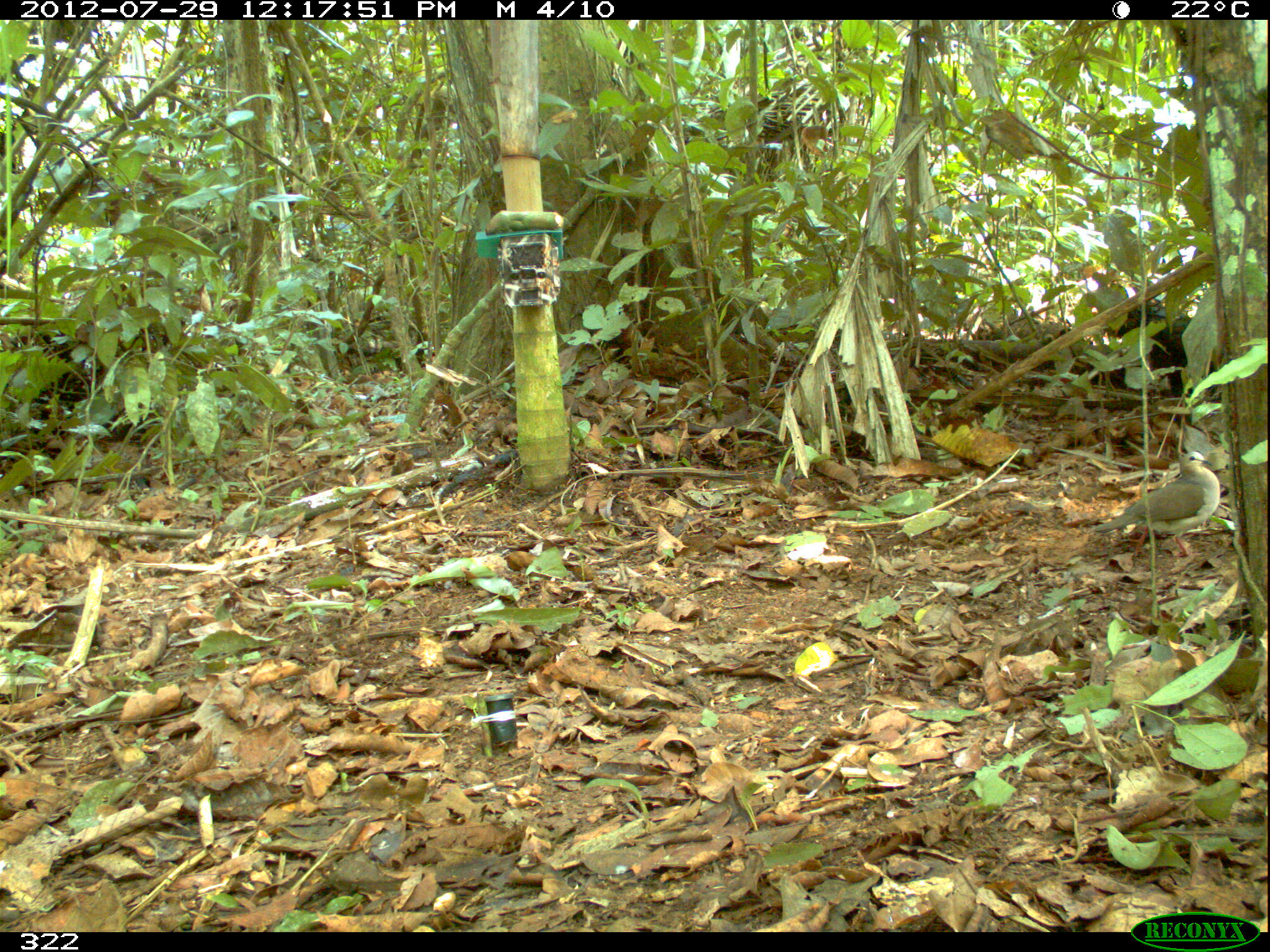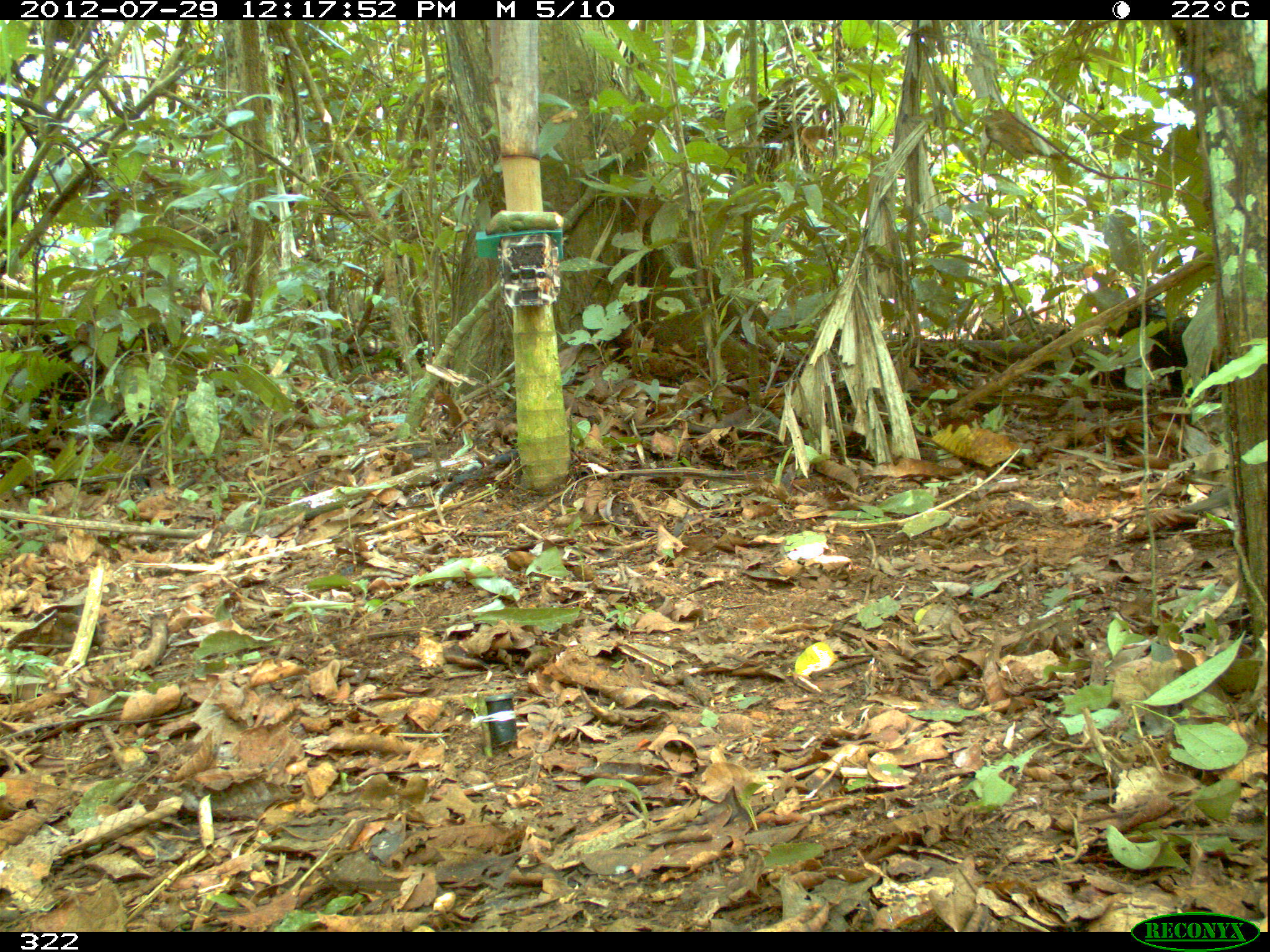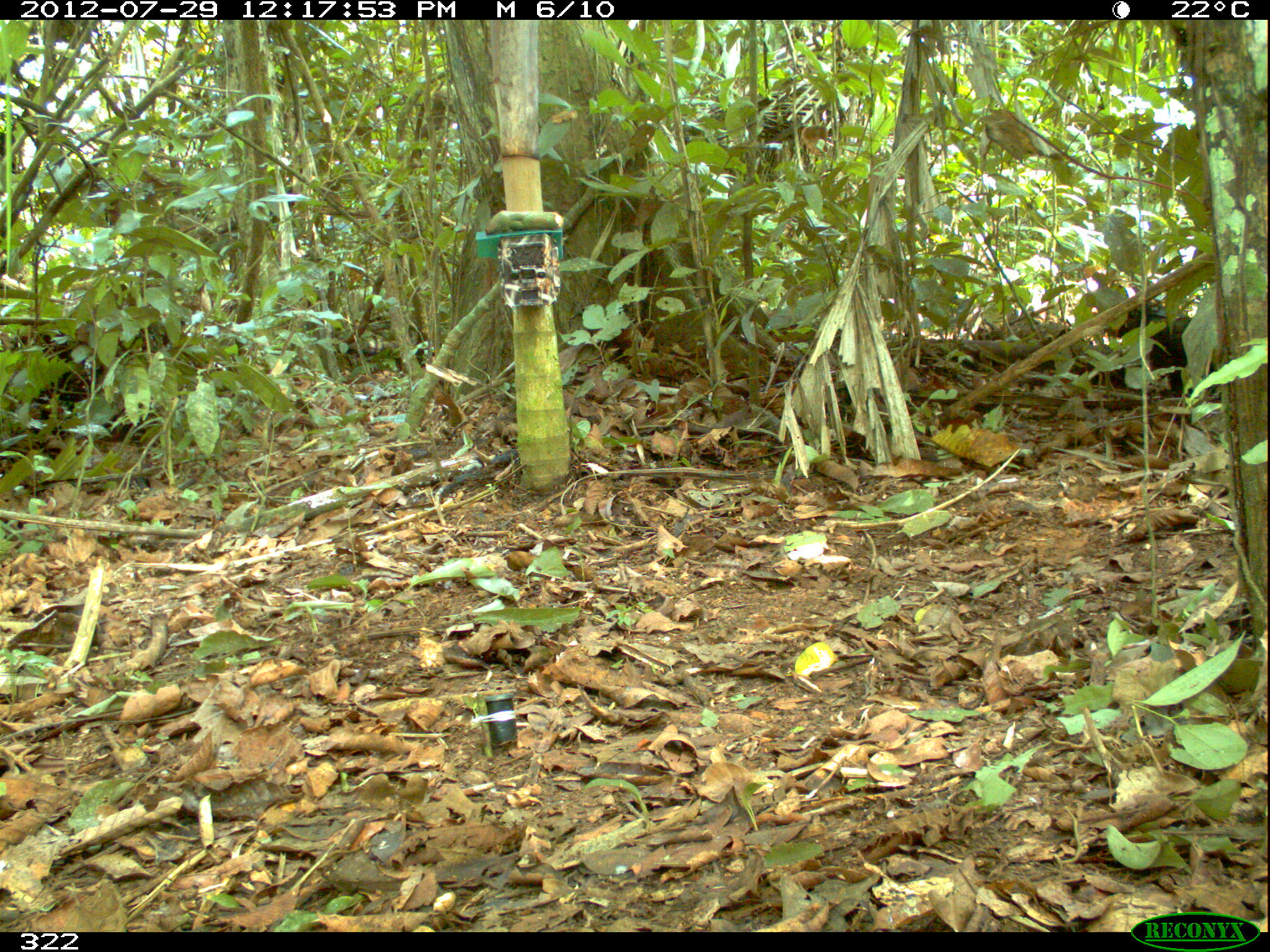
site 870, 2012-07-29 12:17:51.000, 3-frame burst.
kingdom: Animalia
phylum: Chordata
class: Aves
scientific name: Aves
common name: bird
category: unknown bird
Unknown bird (bird) (Aves).